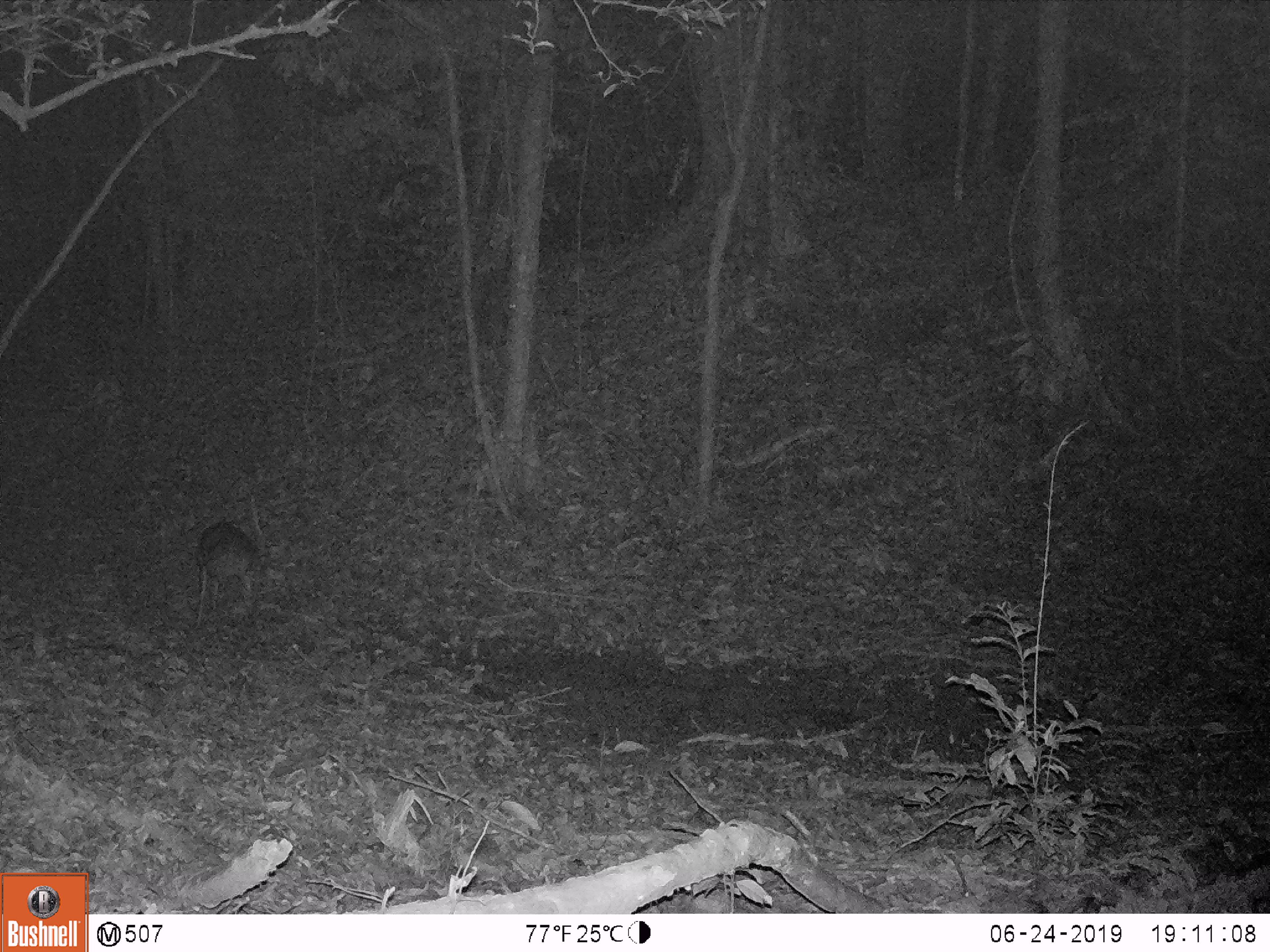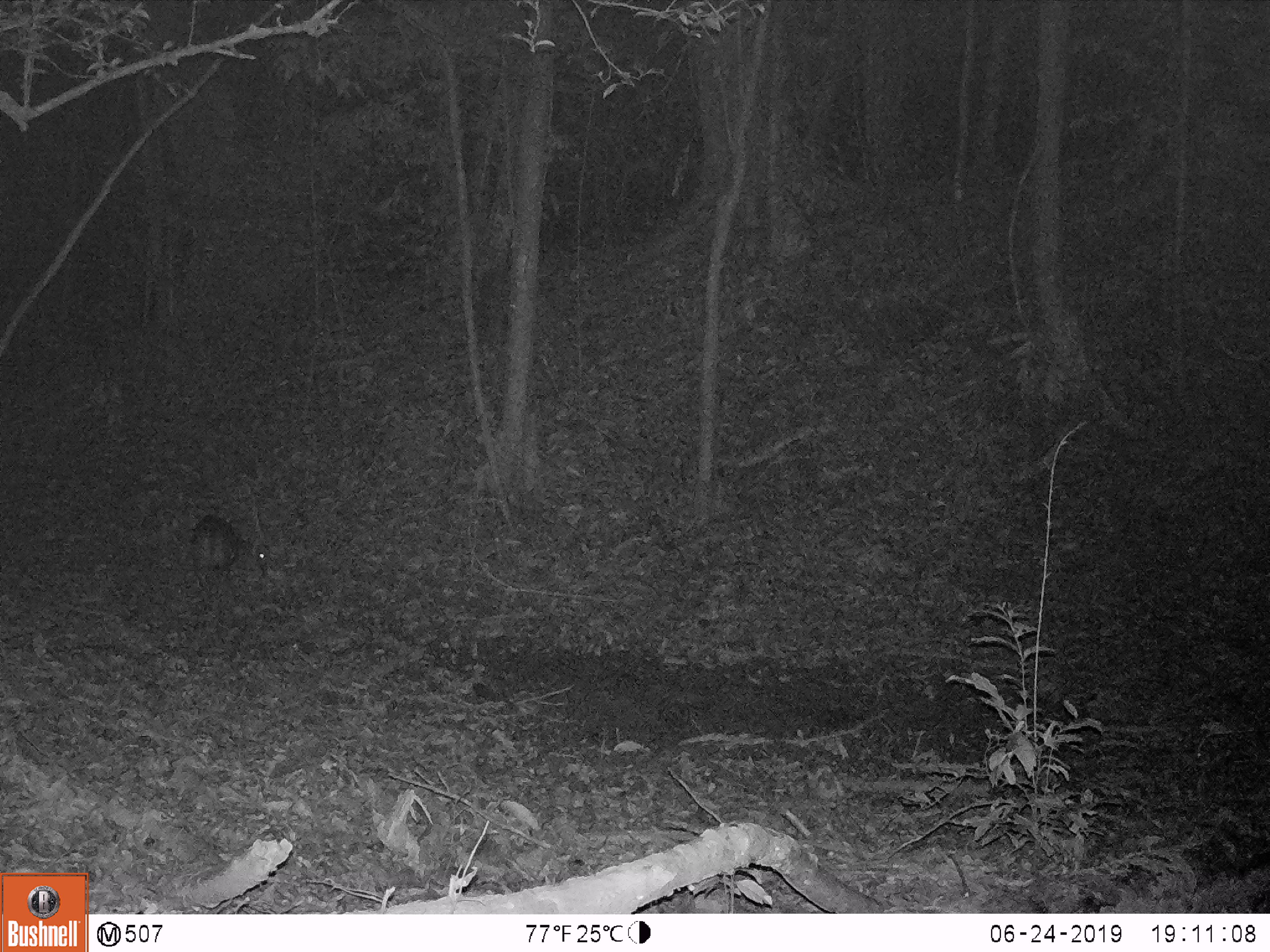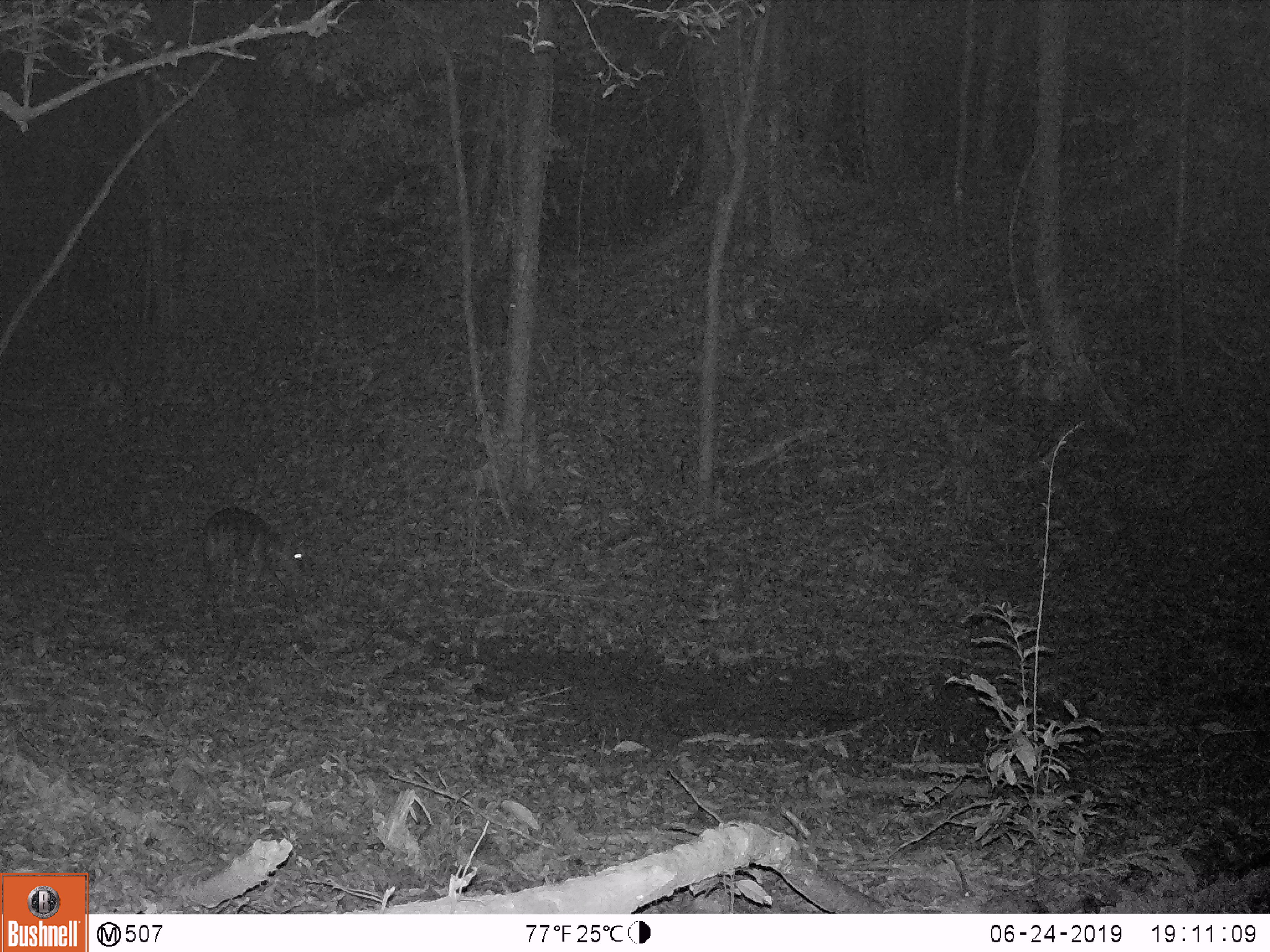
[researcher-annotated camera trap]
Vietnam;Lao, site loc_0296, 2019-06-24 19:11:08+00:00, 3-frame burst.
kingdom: Animalia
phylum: Chordata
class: Mammalia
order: Artiodactyla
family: Cervidae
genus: Muntiacus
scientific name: Muntiacus vuquangensis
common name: large-antlered muntjac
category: large antlered muntjac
Large antlered muntjac (large-antlered muntjac) (Muntiacus vuquangensis). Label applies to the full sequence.